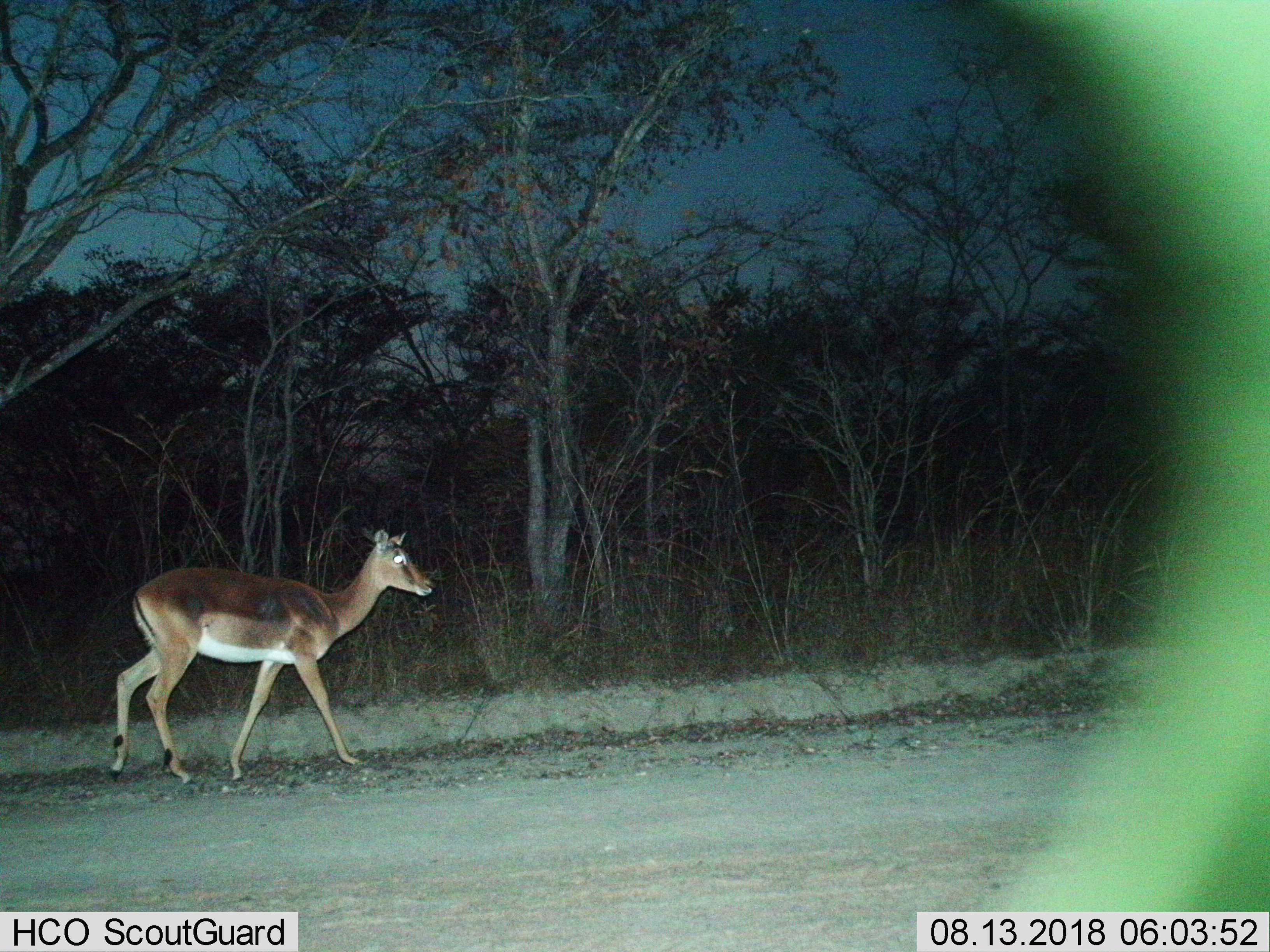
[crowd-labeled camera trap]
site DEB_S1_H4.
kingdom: Animalia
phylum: Chordata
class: Mammalia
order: Artiodactyla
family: Bovidae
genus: Aepyceros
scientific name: Aepyceros melampus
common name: impala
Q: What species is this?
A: Impala (Aepyceros melampus).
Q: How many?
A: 1.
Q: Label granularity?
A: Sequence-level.